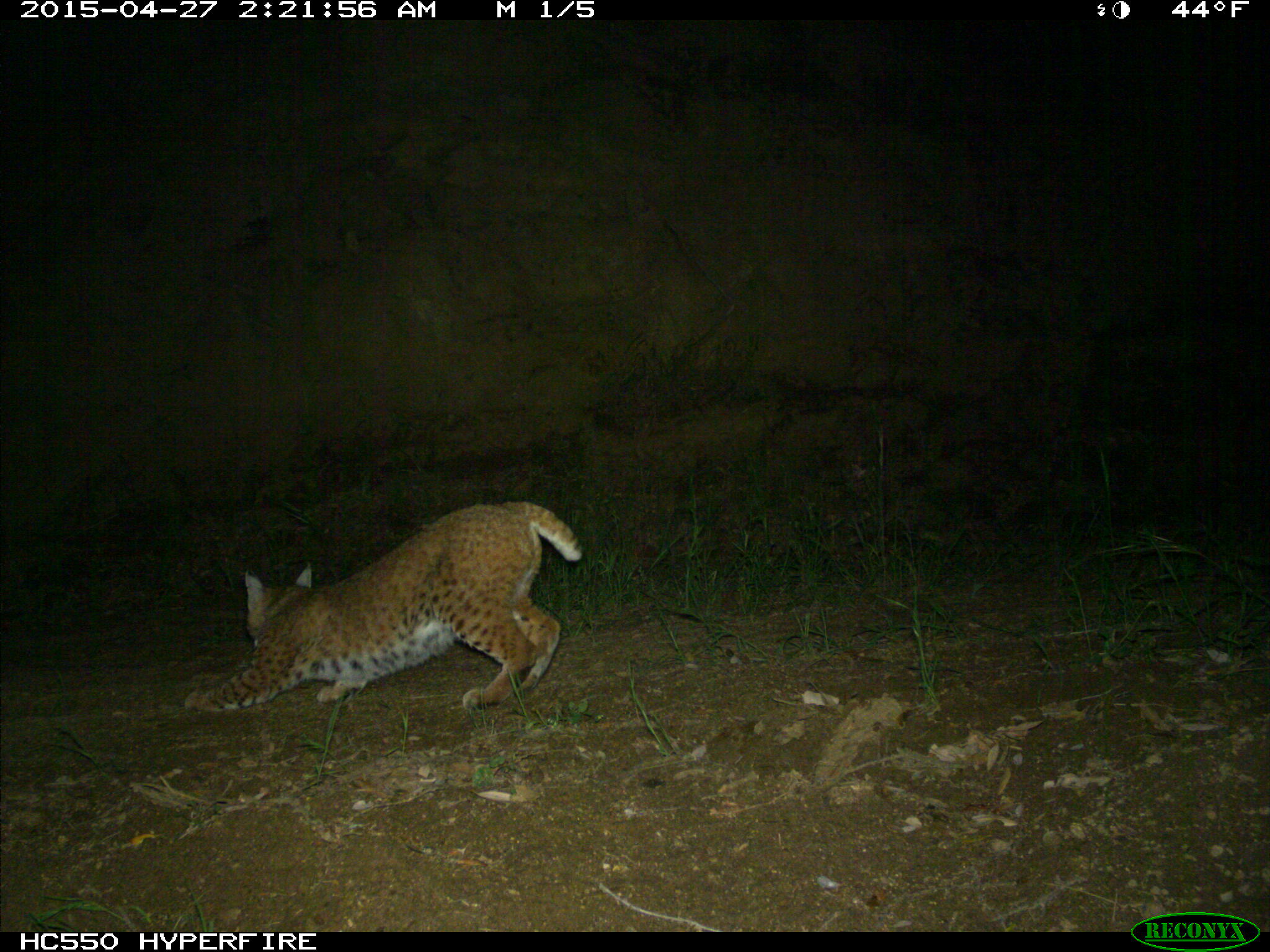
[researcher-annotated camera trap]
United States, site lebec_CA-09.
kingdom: Animalia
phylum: Chordata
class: Mammalia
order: Carnivora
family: Felidae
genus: Lynx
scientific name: Lynx rufus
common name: bobcat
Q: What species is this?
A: Lynx rufus (bobcat).